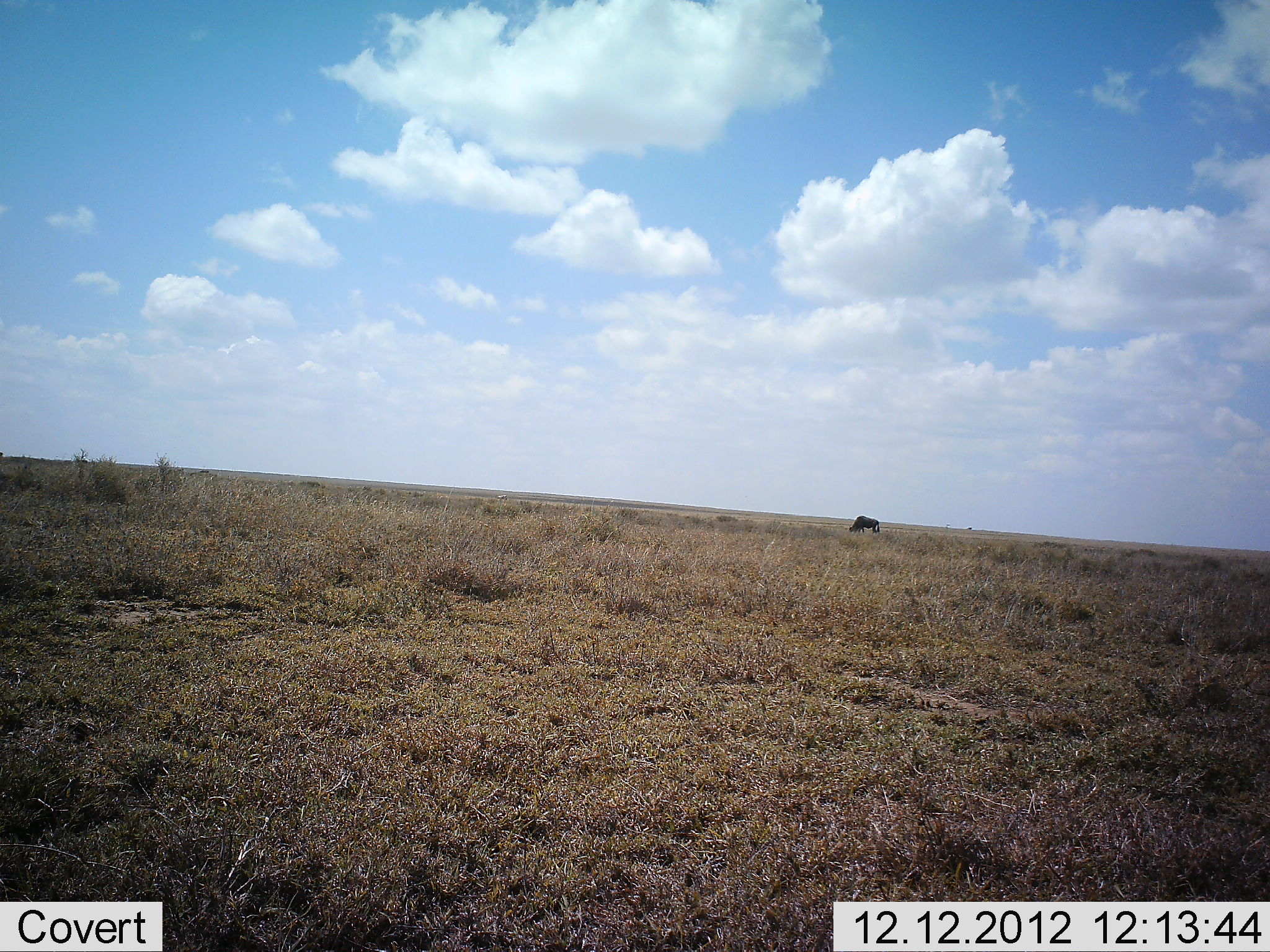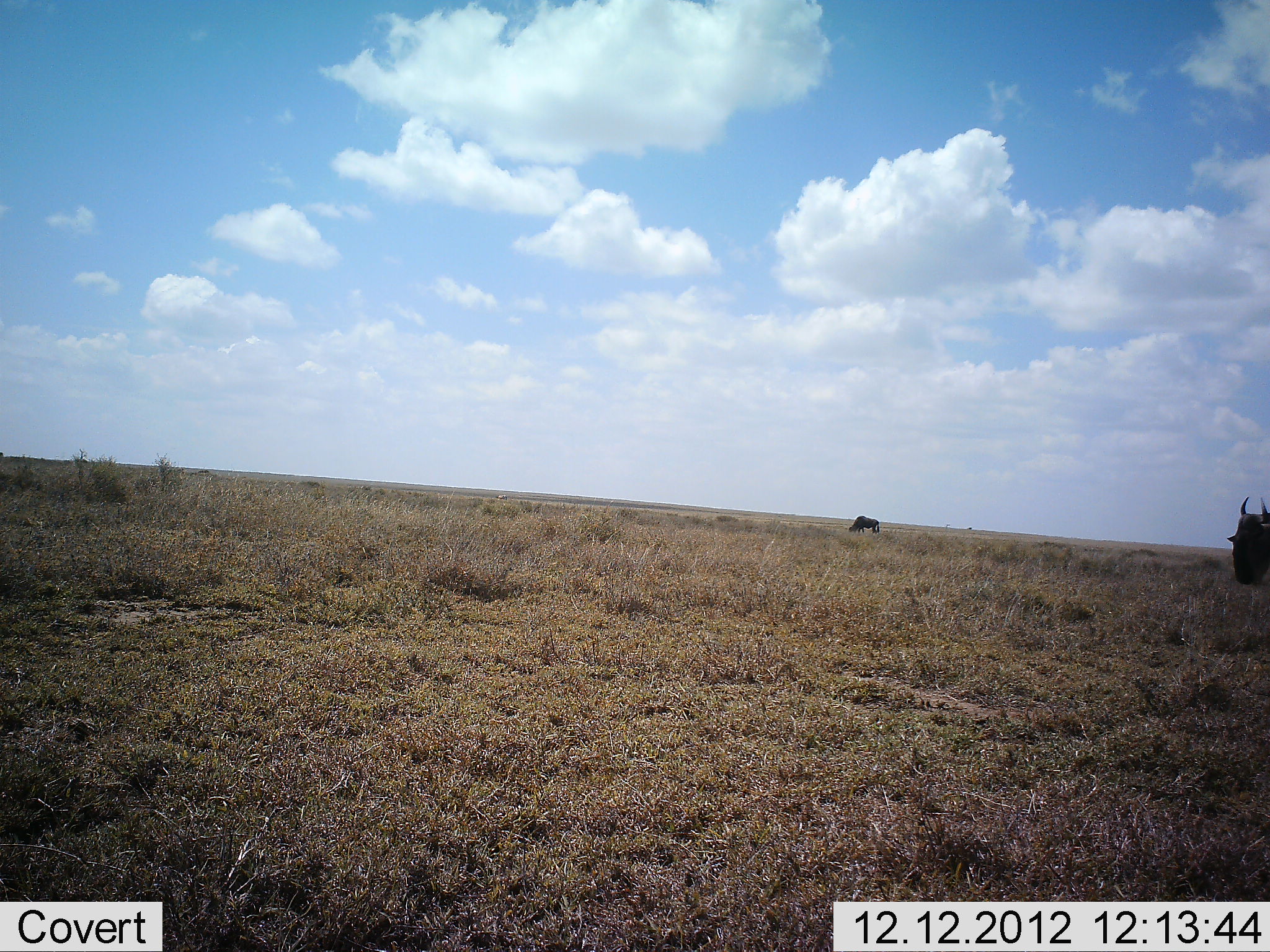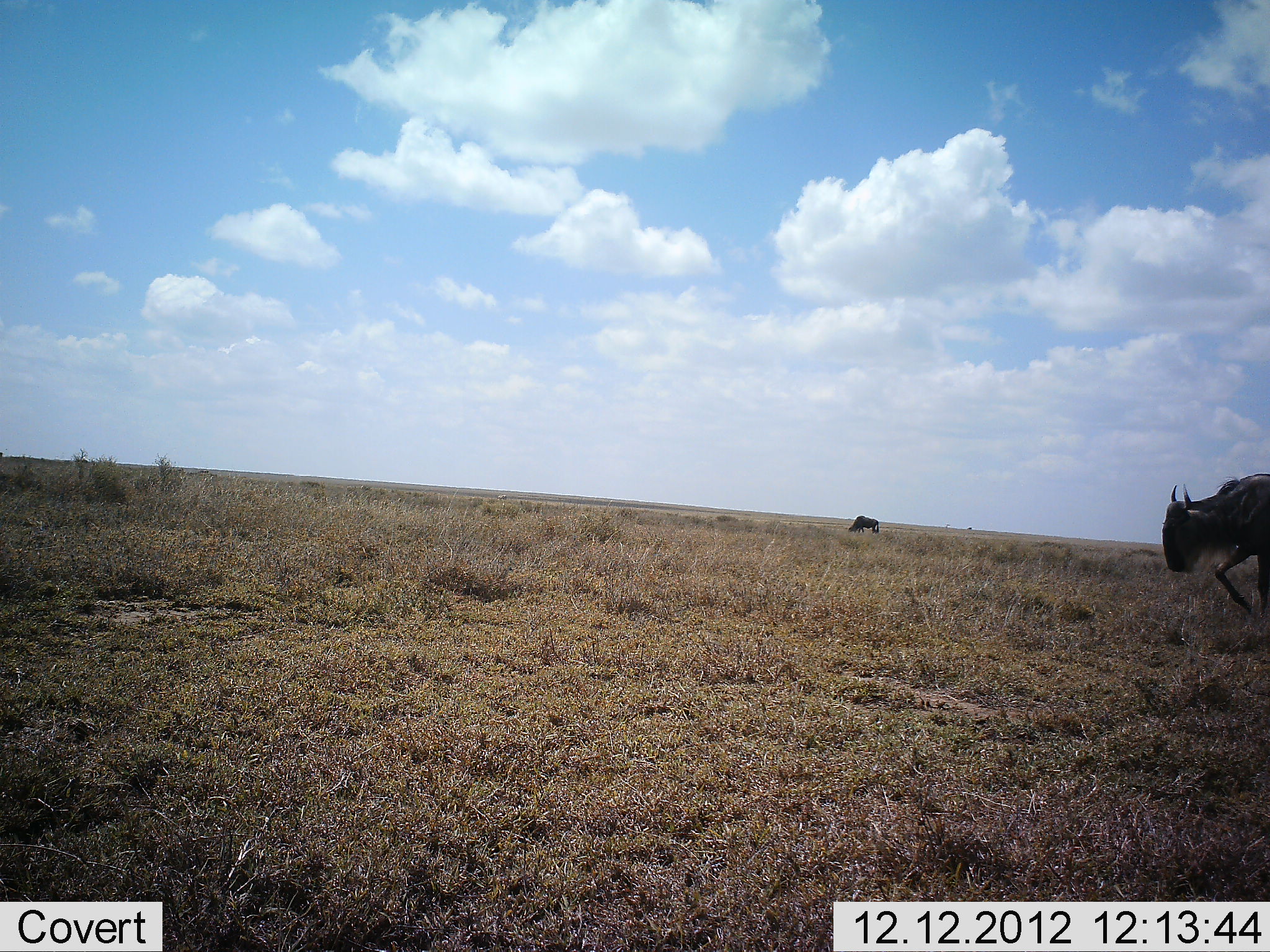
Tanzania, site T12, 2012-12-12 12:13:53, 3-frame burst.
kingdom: Animalia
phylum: Chordata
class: Mammalia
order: Artiodactyla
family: Bovidae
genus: Connochaetes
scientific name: Connochaetes taurinus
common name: blue wildebeest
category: wildebeest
Wildebeest (blue wildebeest) (Connochaetes taurinus), count 2. Behavior (volunteer vote fractions): standing 20%, resting 0%, moving 80%, interacting 0%. Young present (vote fraction): 0%. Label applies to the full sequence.